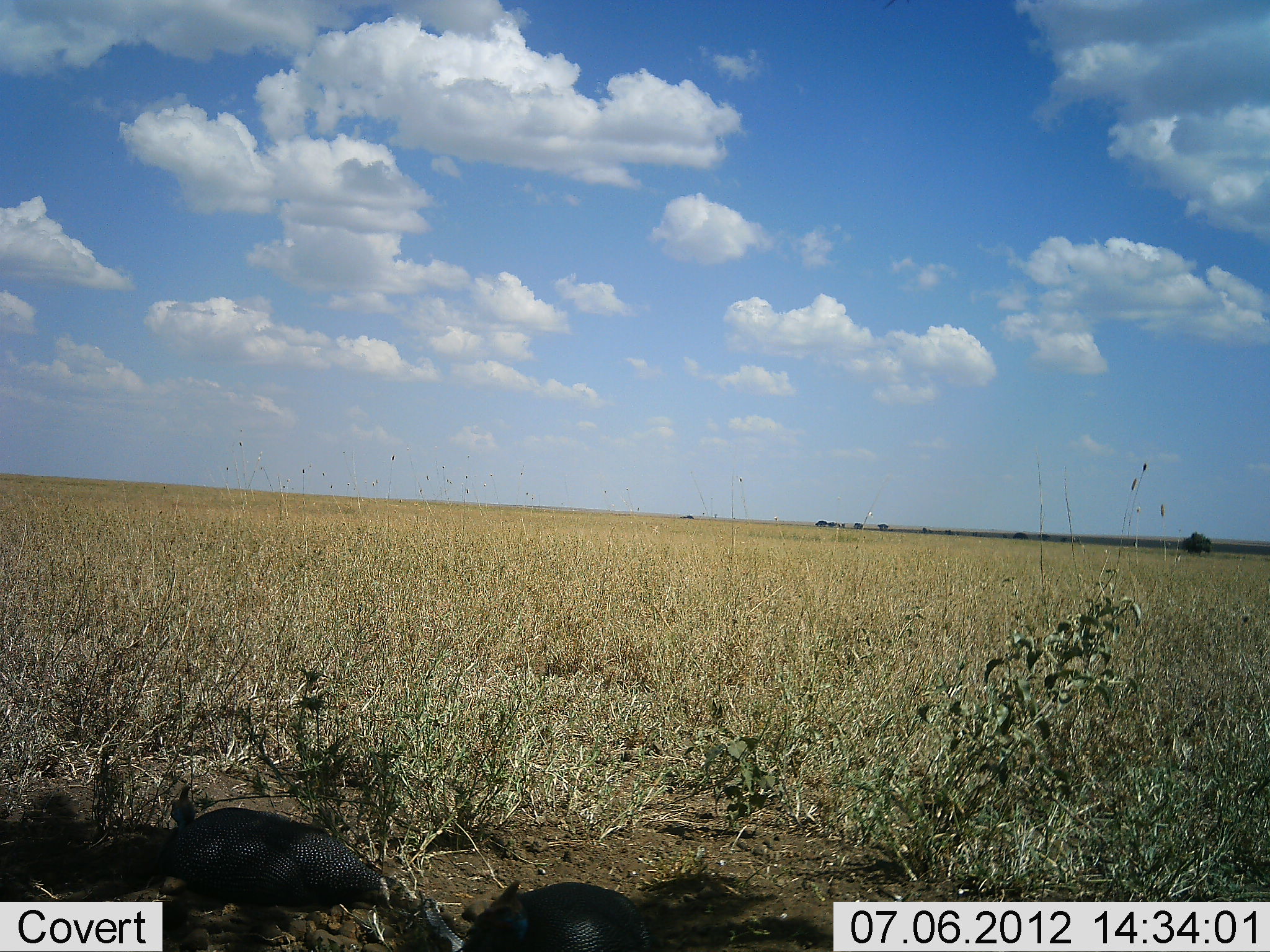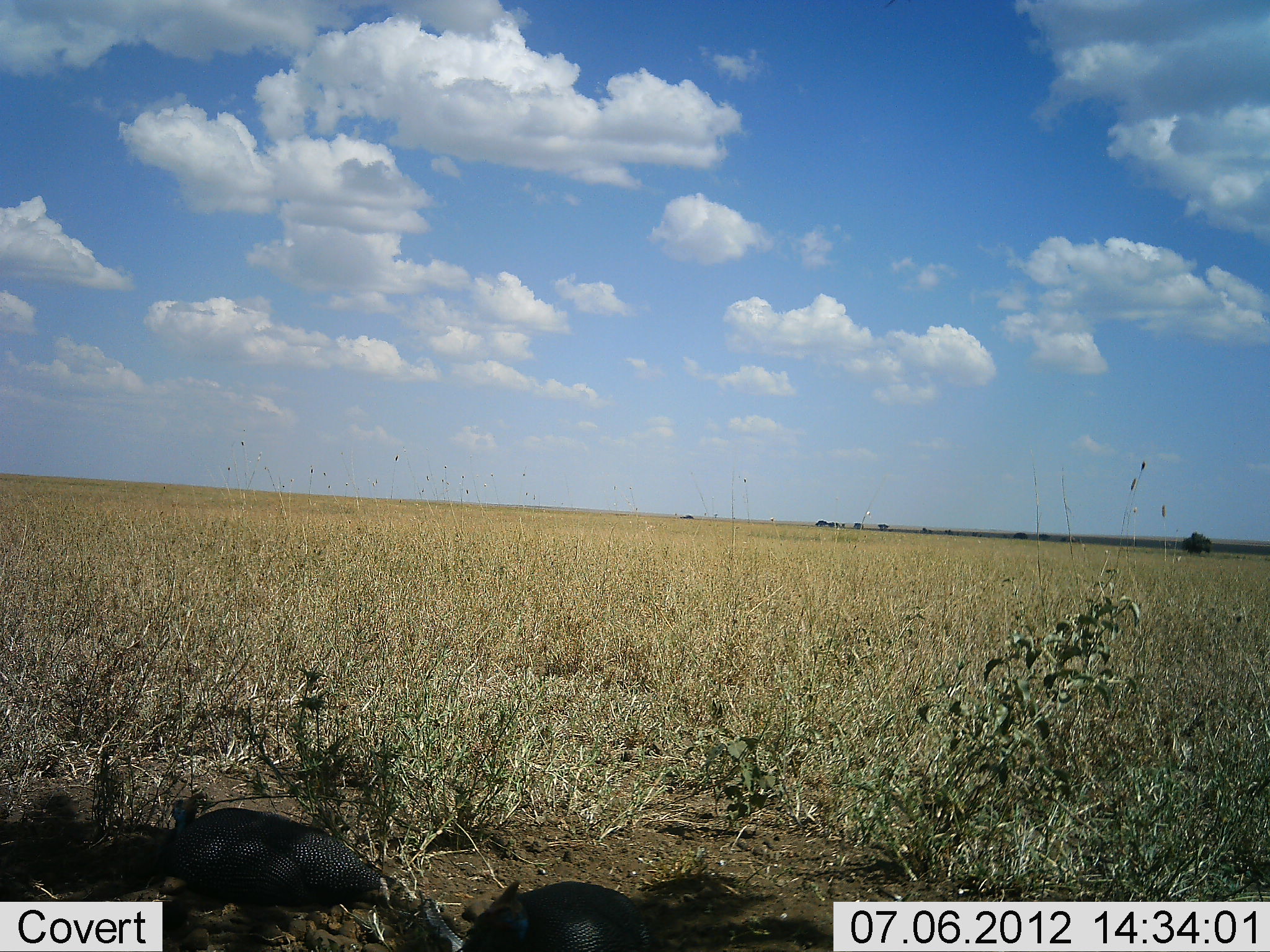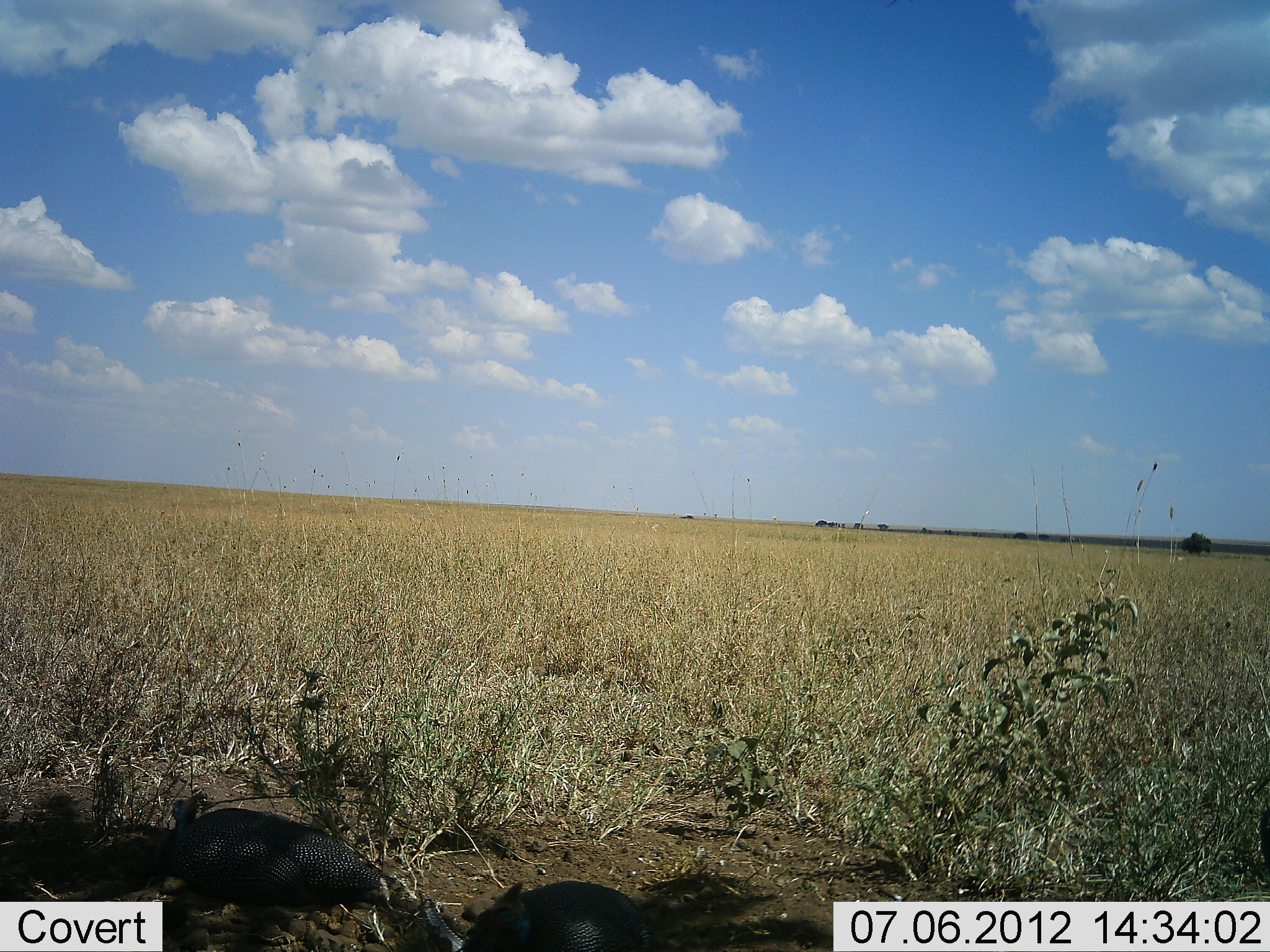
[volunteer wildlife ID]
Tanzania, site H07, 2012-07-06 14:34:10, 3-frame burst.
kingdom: Animalia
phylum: Chordata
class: Aves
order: Galliformes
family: Numididae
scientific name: Numididae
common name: guinea fowl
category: guineafowl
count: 1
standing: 30%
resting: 40%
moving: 10%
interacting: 0%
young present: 0%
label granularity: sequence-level